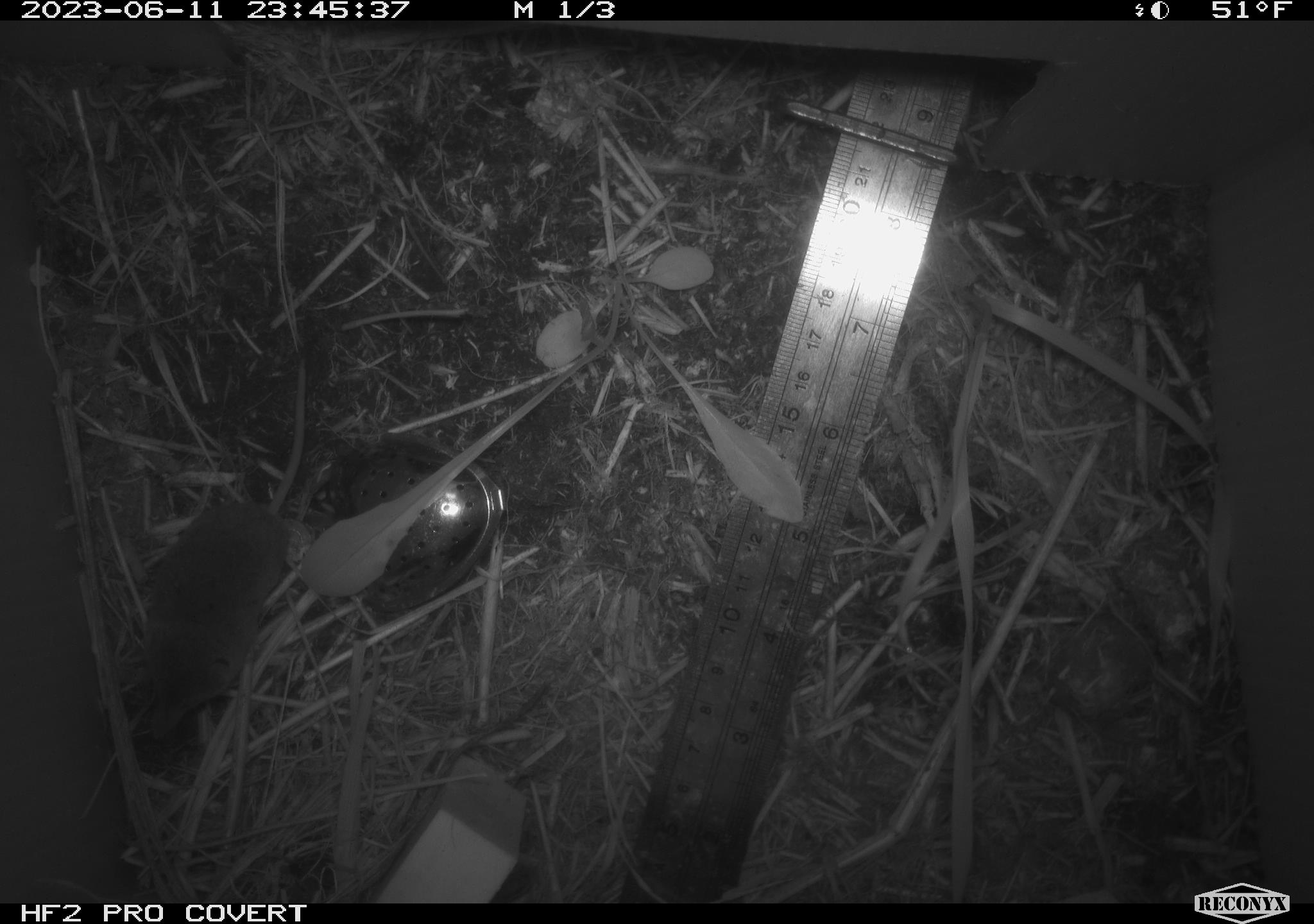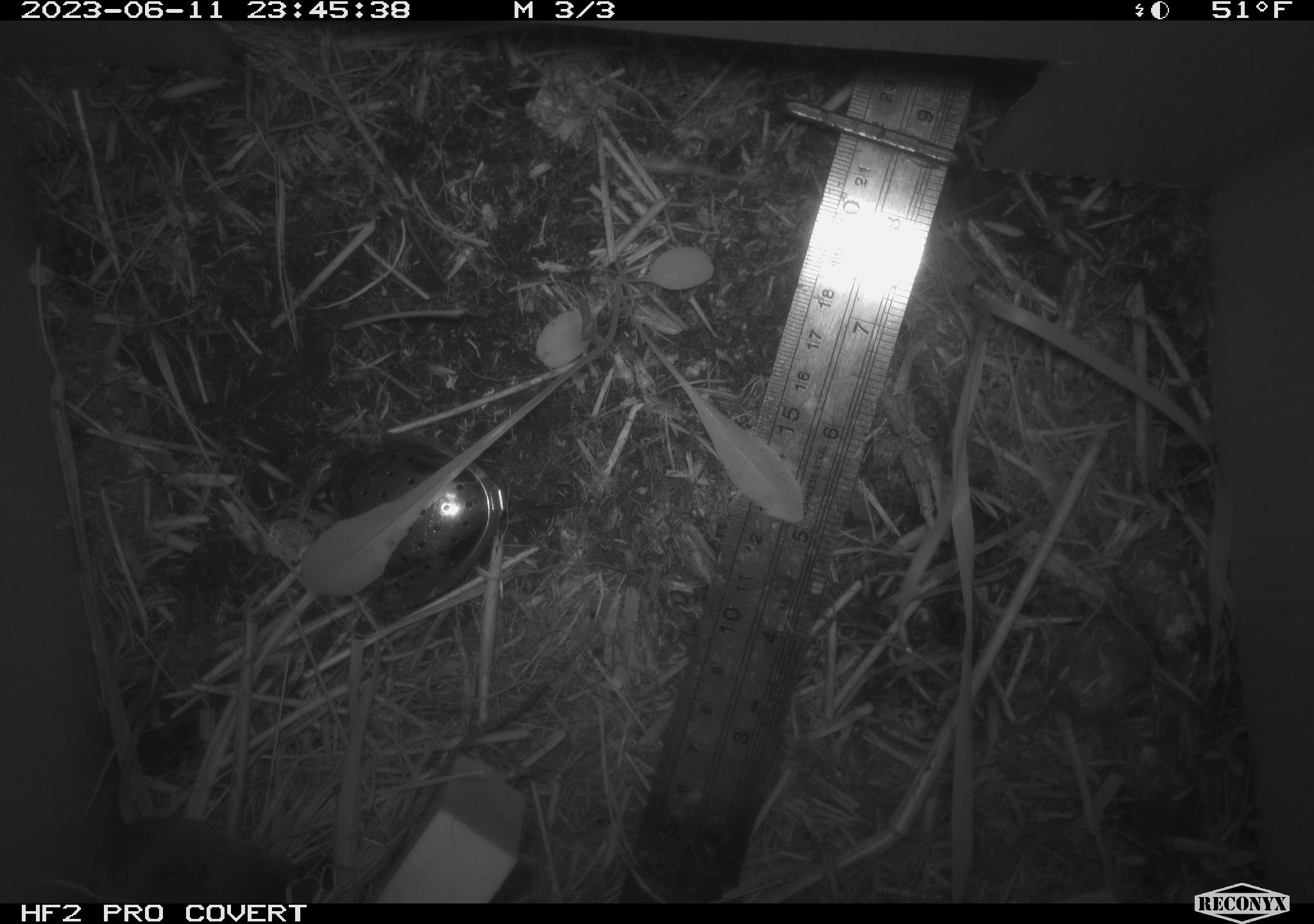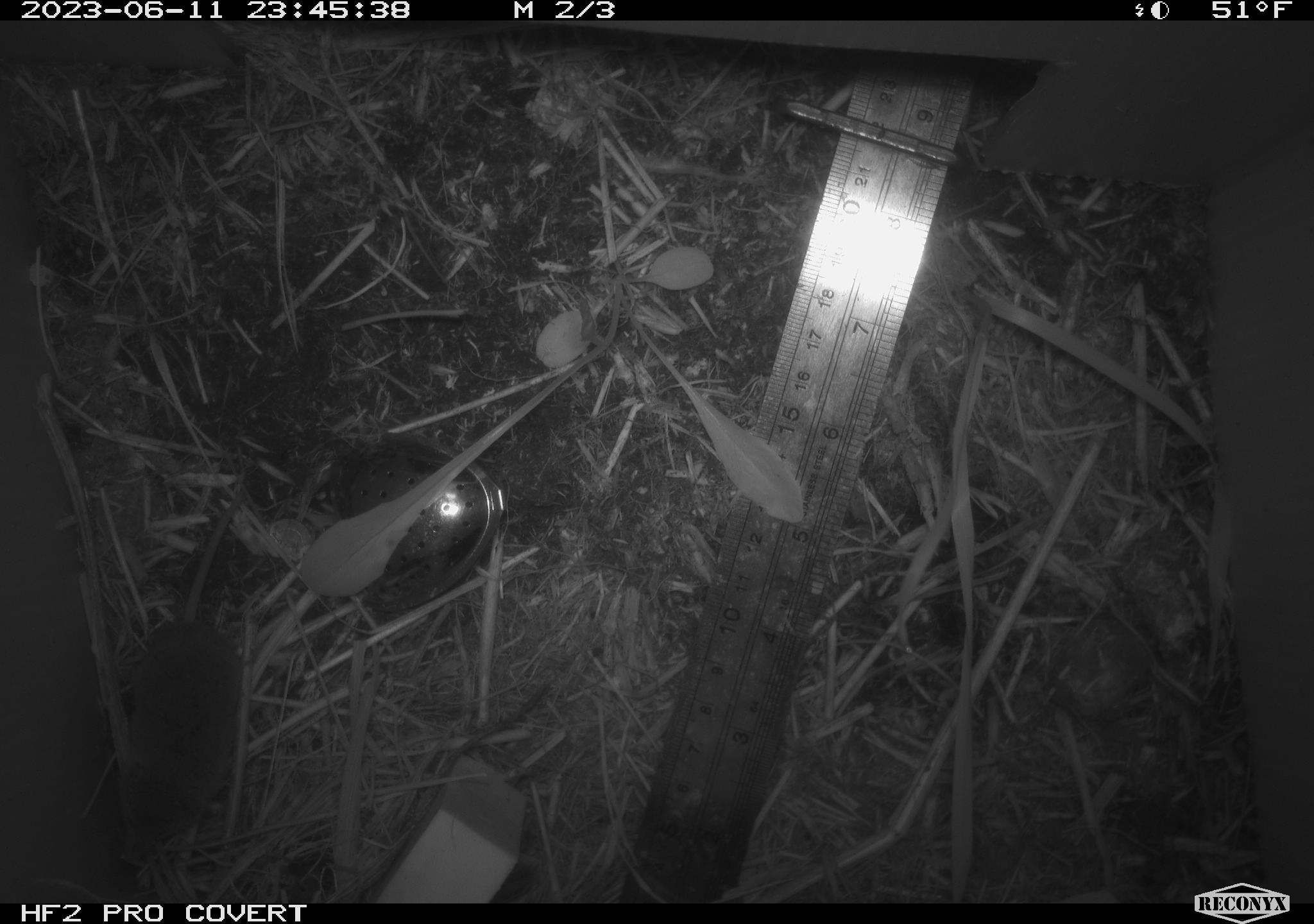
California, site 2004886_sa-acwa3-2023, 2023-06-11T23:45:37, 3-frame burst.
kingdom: Animalia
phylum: Chordata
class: Mammalia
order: Eulipotyphla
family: Soricidae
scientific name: Soricidae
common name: shrews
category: soricidae family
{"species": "soricidae family (shrews) (Soricidae)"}